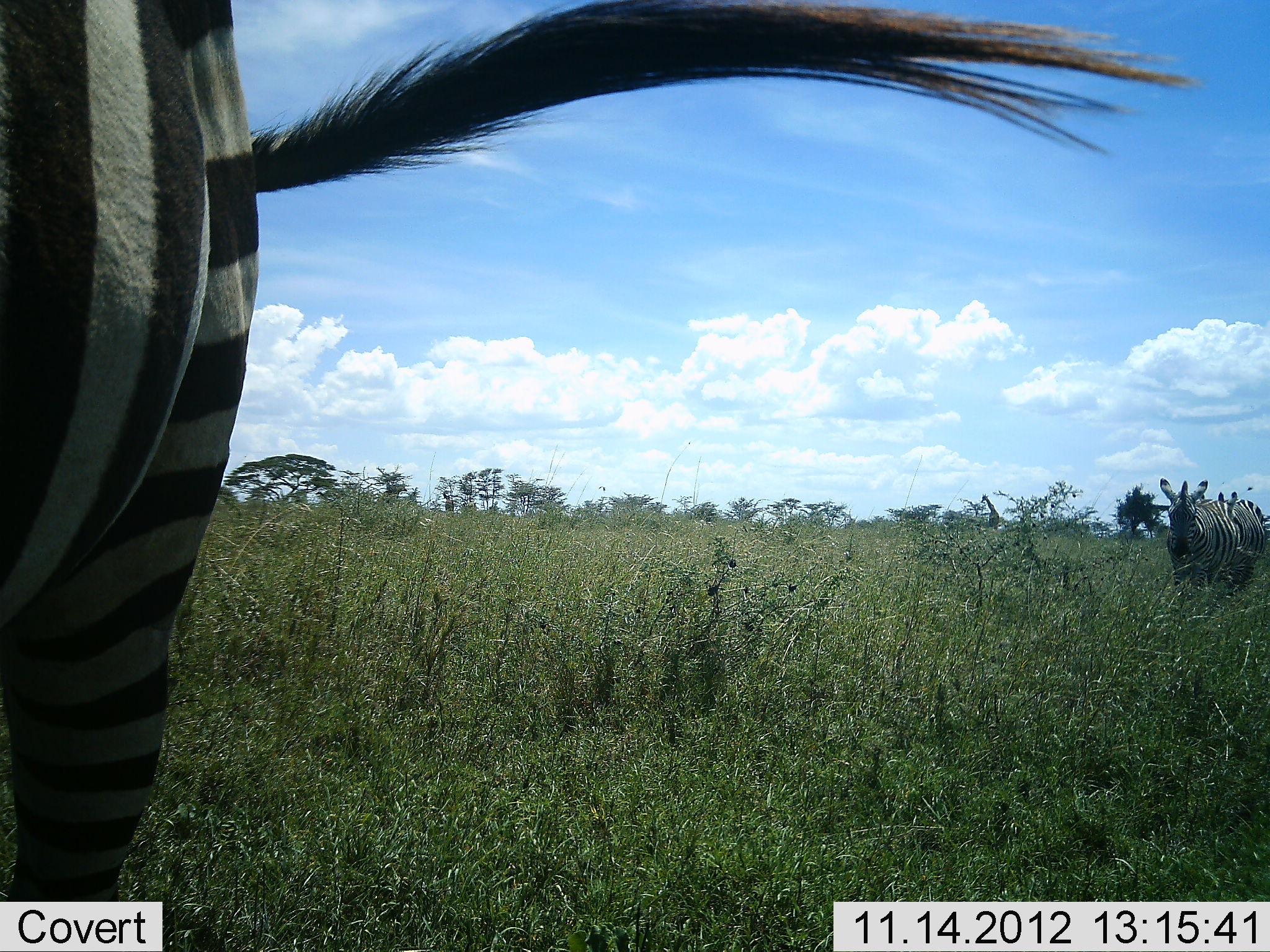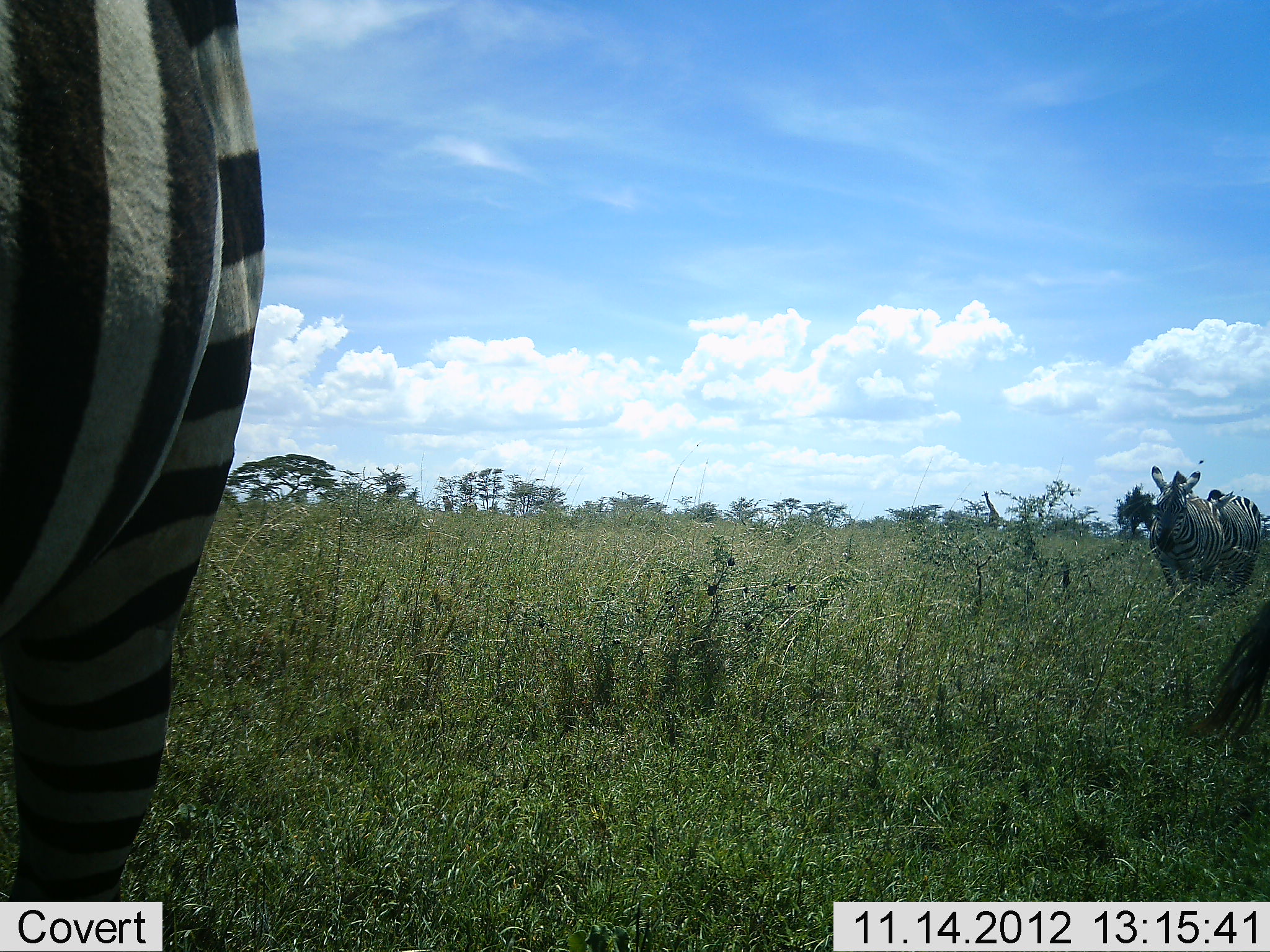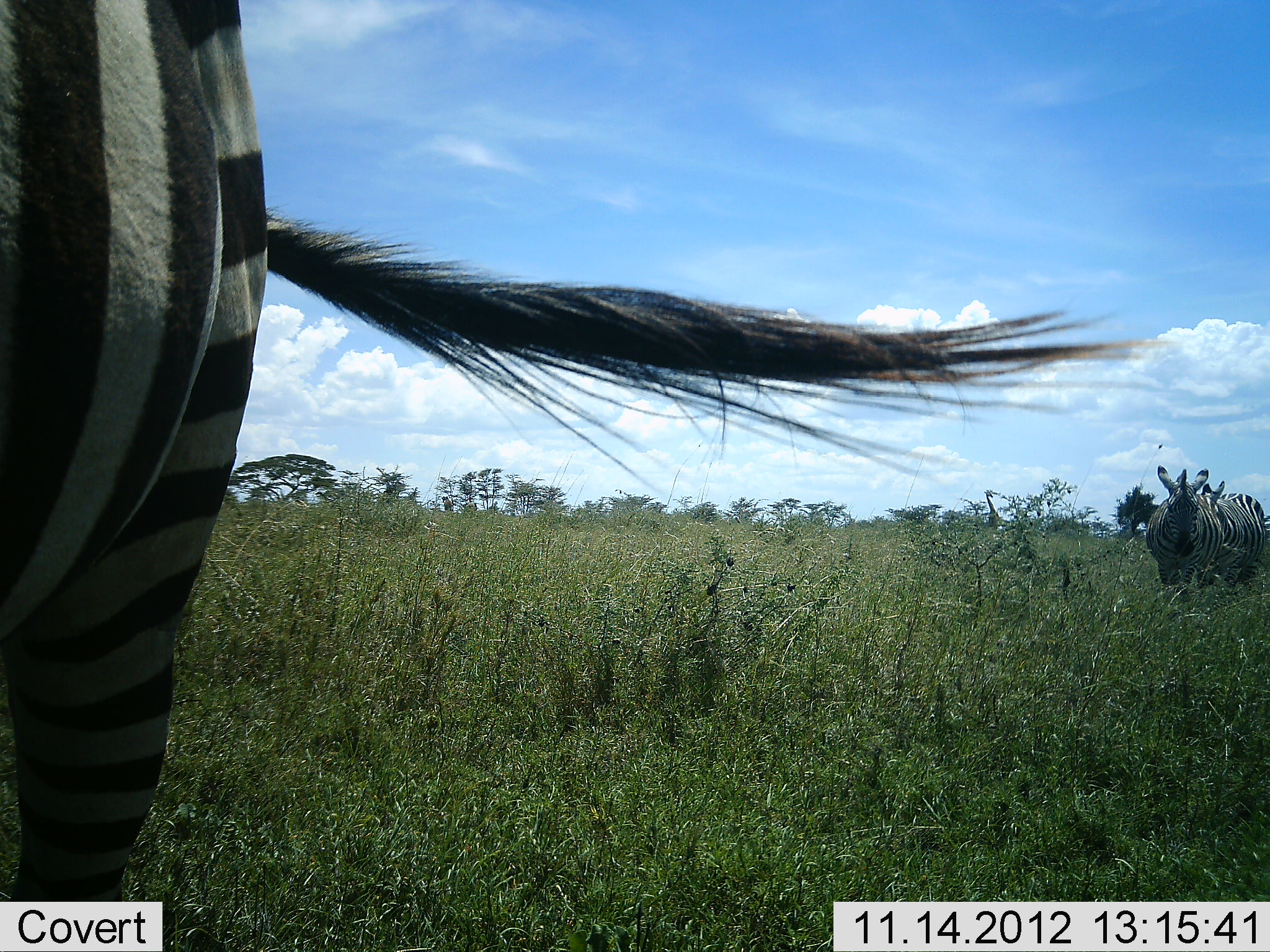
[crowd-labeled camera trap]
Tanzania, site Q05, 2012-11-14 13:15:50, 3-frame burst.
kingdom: Animalia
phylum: Chordata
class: Mammalia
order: Perissodactyla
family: Equidae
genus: Equus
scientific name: Equus quagga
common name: plains zebra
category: zebra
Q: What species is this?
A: Zebra (plains zebra) (Equus quagga).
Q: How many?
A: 3.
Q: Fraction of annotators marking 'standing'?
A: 80%.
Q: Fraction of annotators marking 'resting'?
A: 0%.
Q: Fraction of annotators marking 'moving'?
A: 30%.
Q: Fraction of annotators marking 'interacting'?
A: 10%.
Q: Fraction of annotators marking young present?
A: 0%.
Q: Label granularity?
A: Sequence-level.